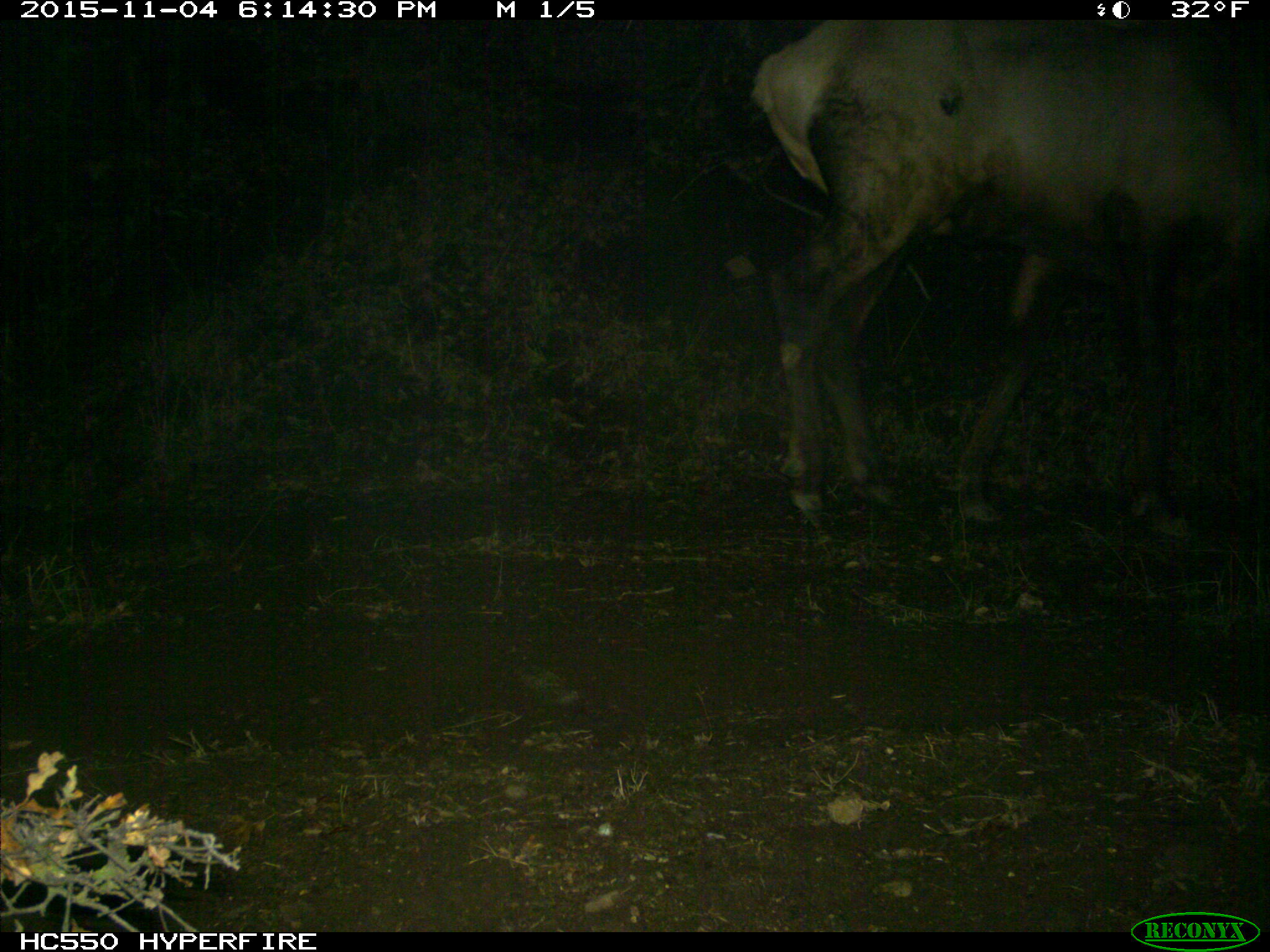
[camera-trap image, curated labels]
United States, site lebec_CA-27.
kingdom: Animalia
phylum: Chordata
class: Mammalia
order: Artiodactyla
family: Cervidae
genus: Cervus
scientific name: Cervus canadensis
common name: elk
Cervus canadensis (elk).